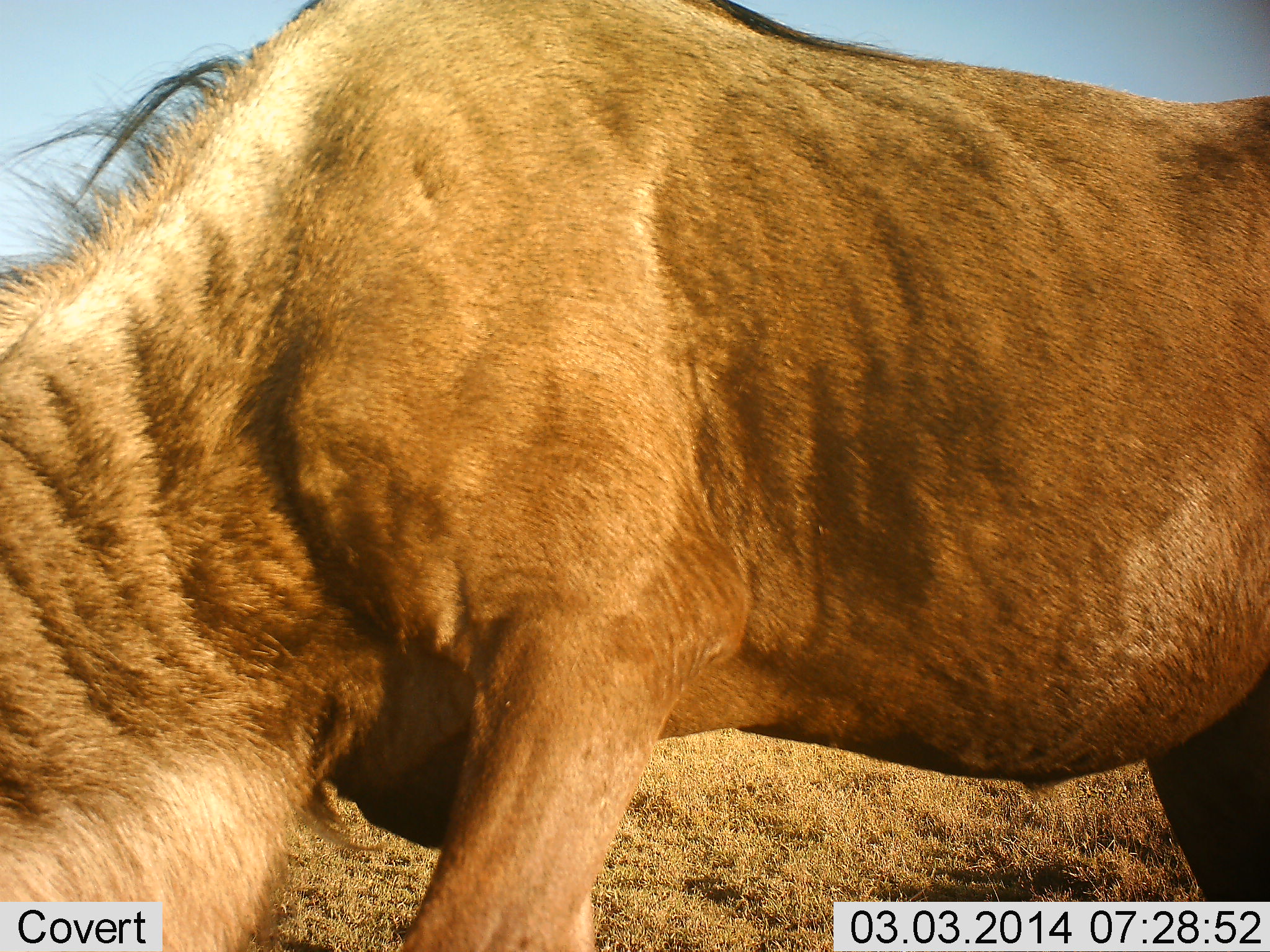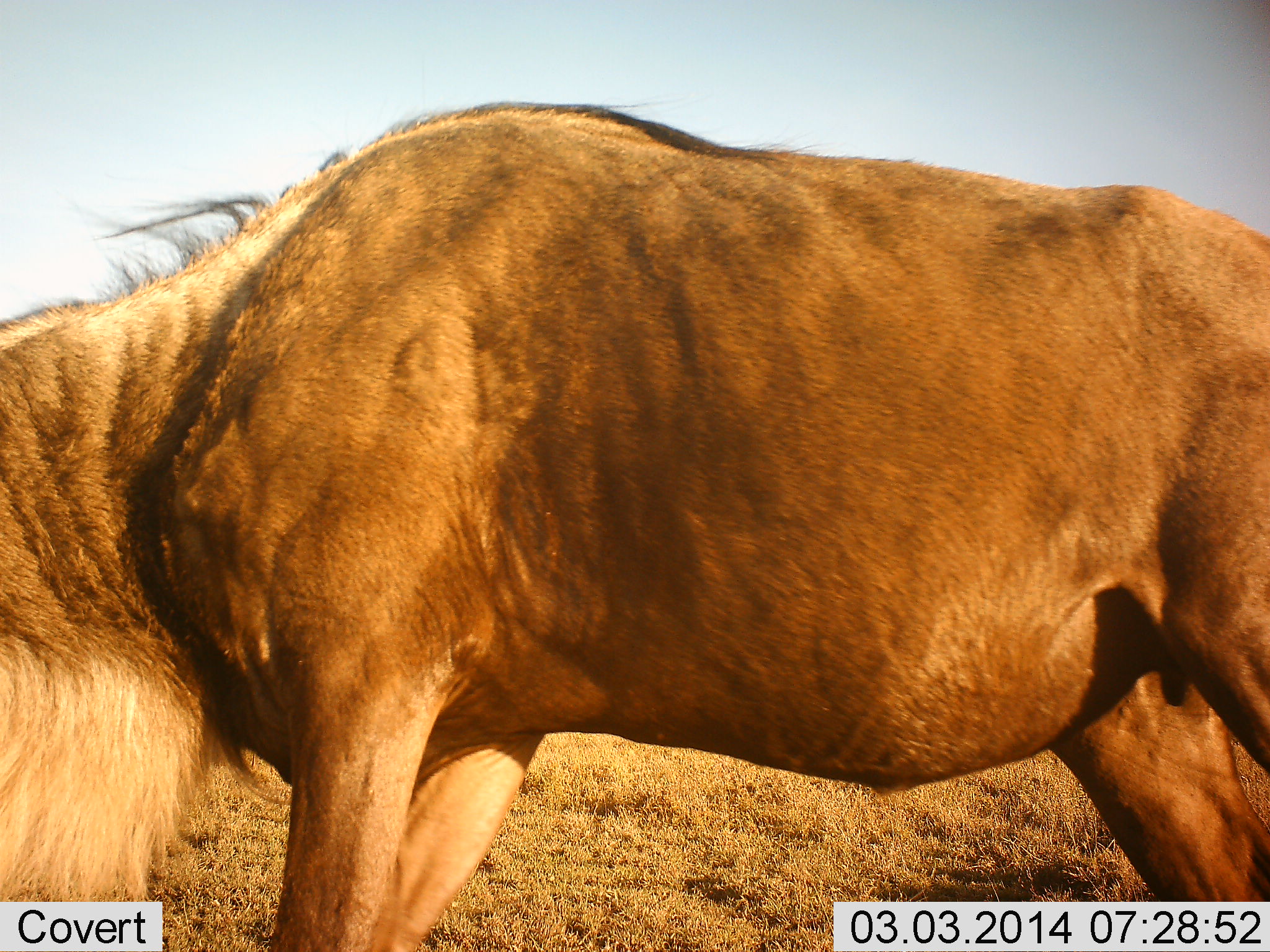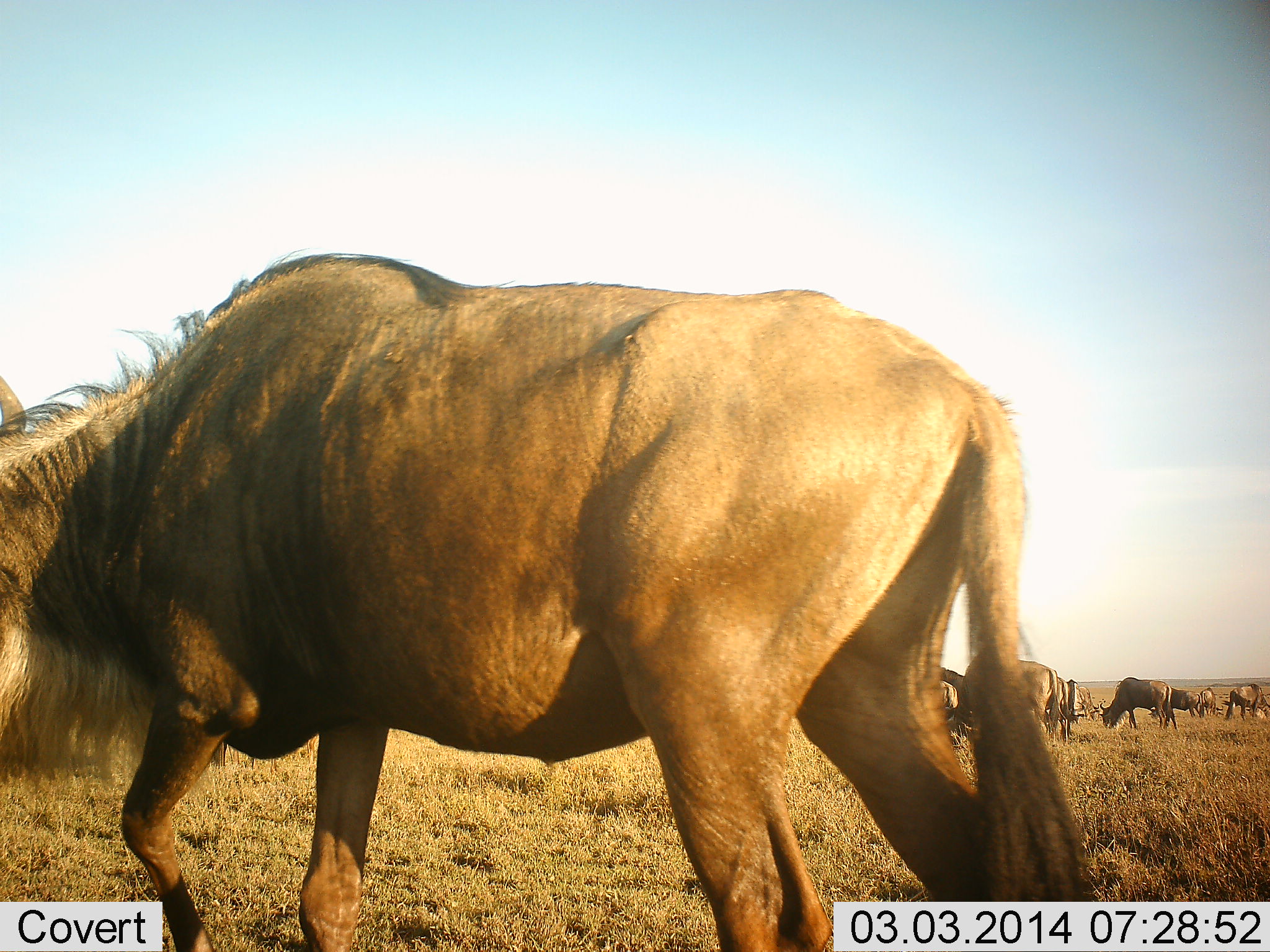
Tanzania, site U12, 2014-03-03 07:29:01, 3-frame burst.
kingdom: Animalia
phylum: Chordata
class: Mammalia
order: Artiodactyla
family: Bovidae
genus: Connochaetes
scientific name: Connochaetes taurinus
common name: blue wildebeest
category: wildebeest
Wildebeest (blue wildebeest) (Connochaetes taurinus), count 11-50. Behavior (volunteer vote fractions): standing 60%, resting 0%, moving 50%, interacting 0%. Young present (vote fraction): 0%. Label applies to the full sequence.